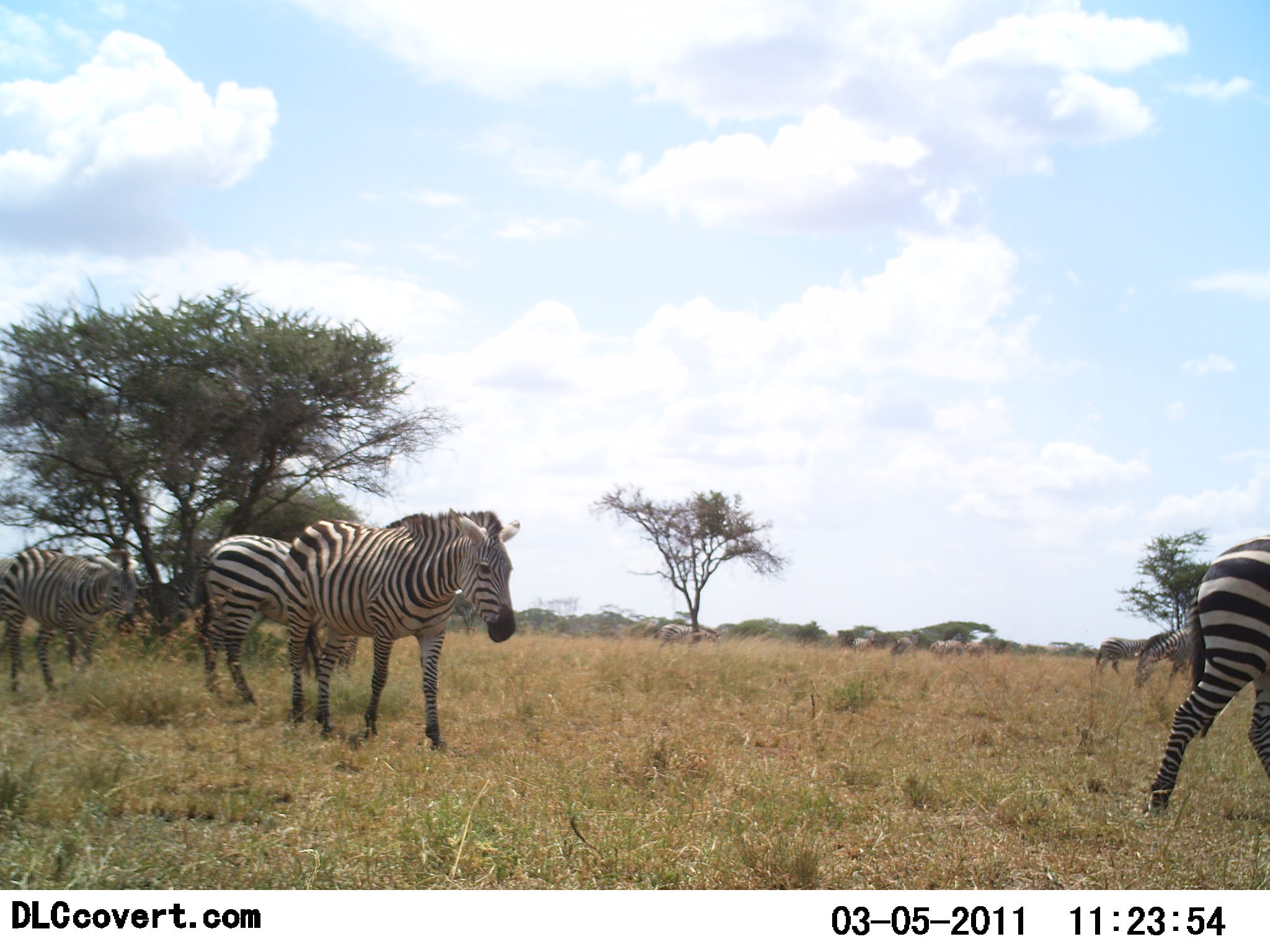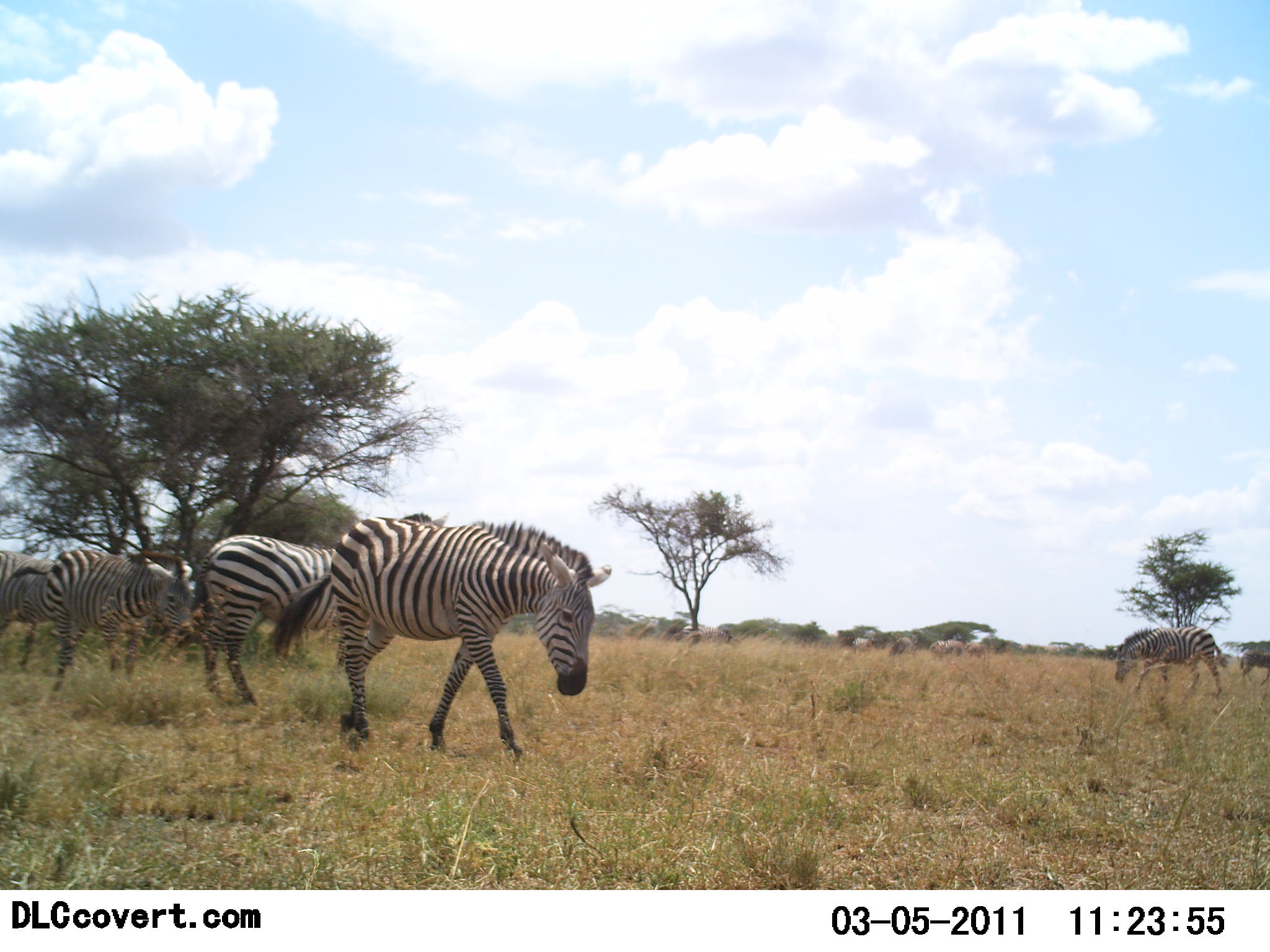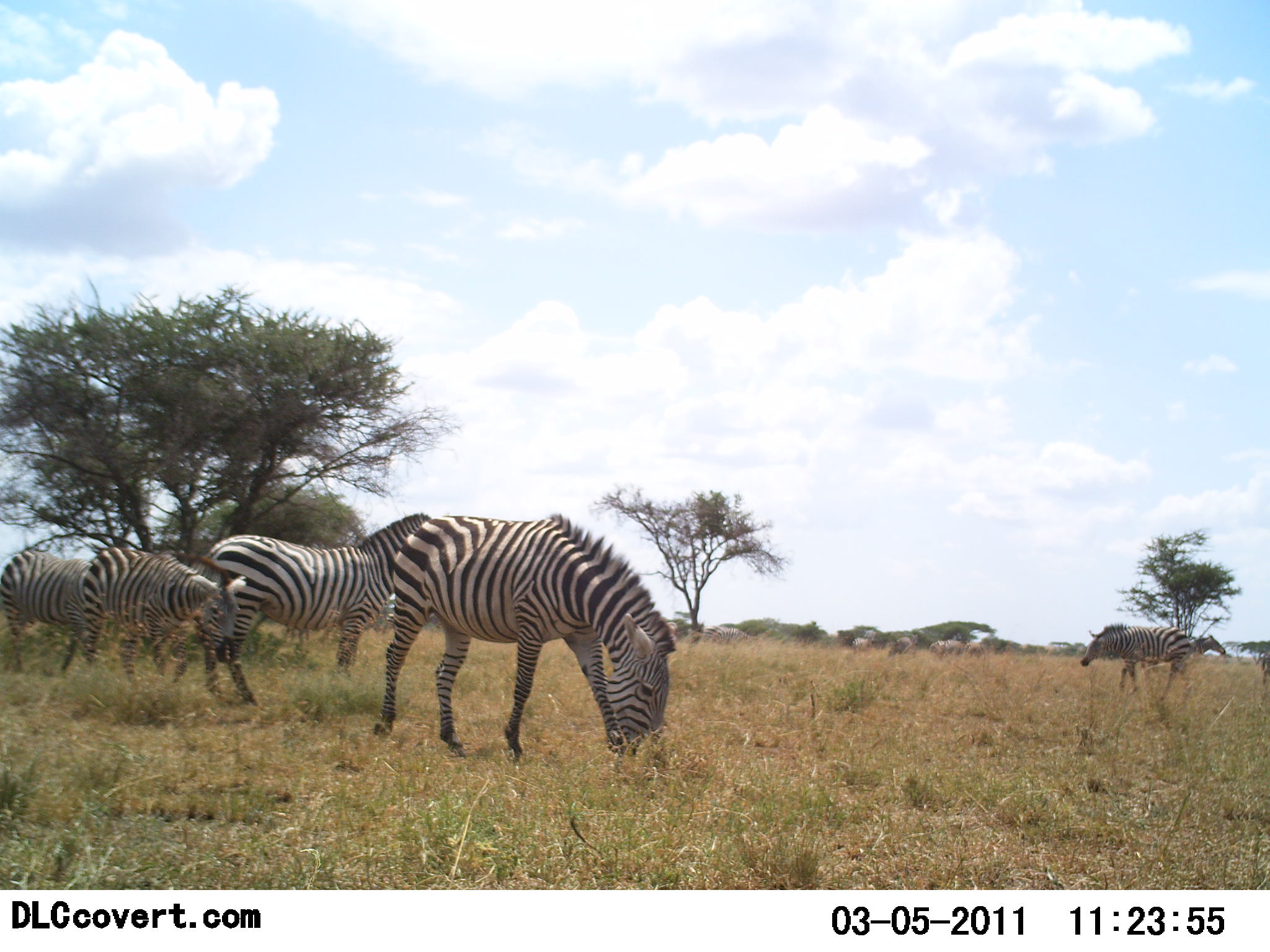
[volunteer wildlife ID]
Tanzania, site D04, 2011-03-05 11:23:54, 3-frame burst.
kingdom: Animalia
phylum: Chordata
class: Mammalia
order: Perissodactyla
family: Equidae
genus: Equus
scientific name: Equus quagga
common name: plains zebra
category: zebra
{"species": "zebra (plains zebra) (Equus quagga)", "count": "7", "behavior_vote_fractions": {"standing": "54%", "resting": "0%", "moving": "100%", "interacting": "0%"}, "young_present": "0%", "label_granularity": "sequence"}